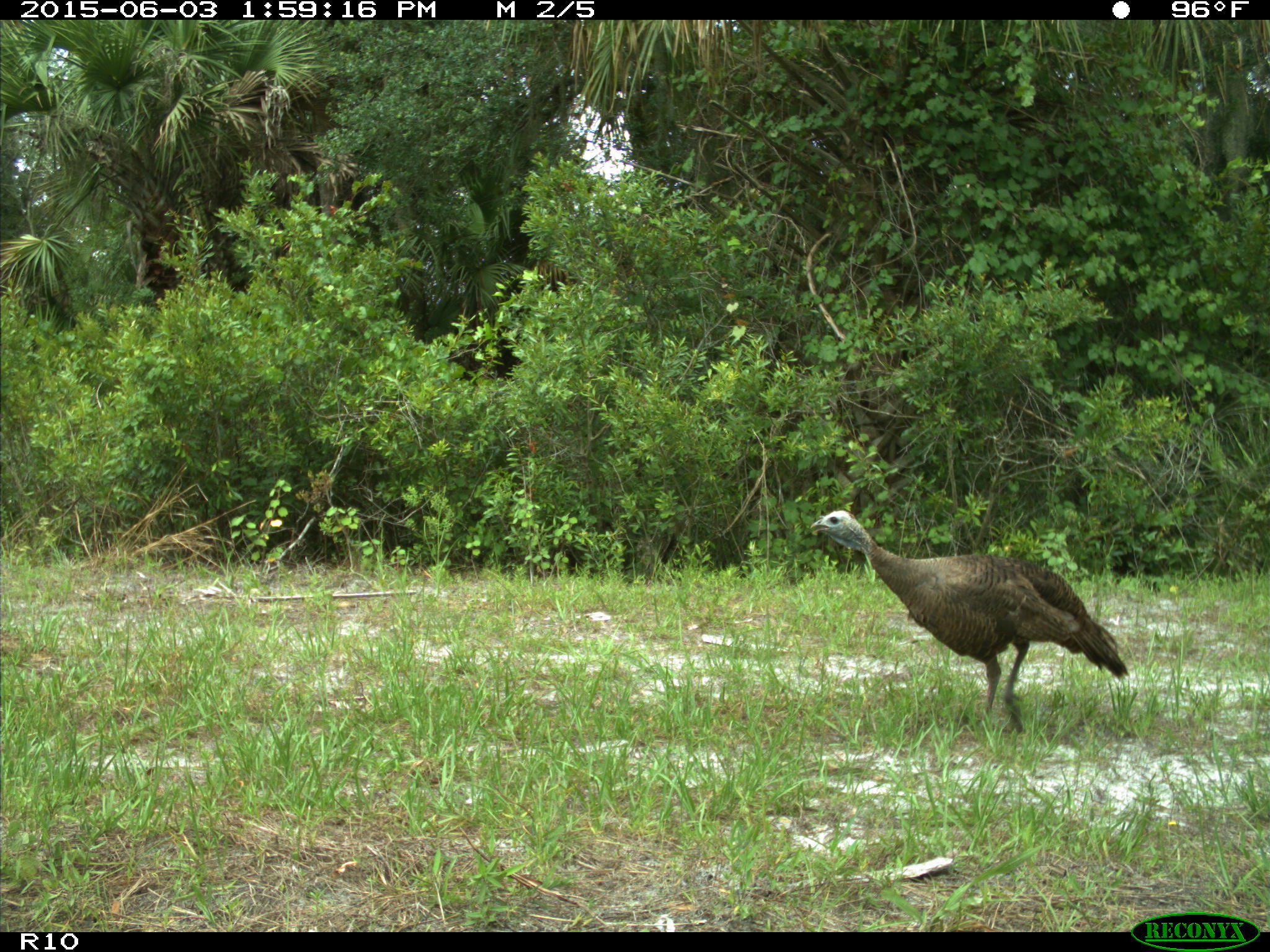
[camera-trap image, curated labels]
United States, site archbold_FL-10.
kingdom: Animalia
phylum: Chordata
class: Aves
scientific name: Aves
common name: birds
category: unidentified bird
Unidentified bird (birds) (Aves).